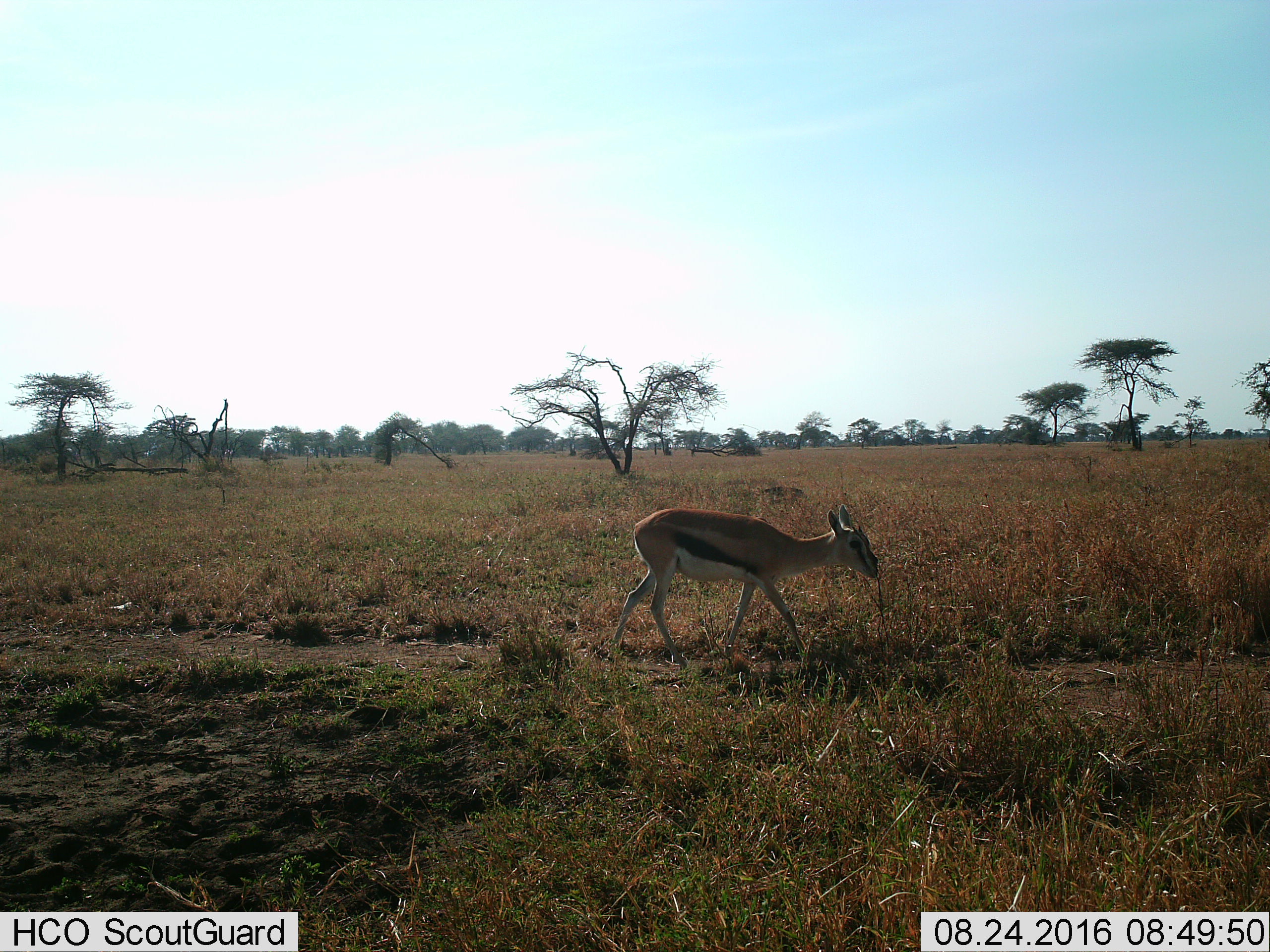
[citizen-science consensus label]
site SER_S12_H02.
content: unidentified animal